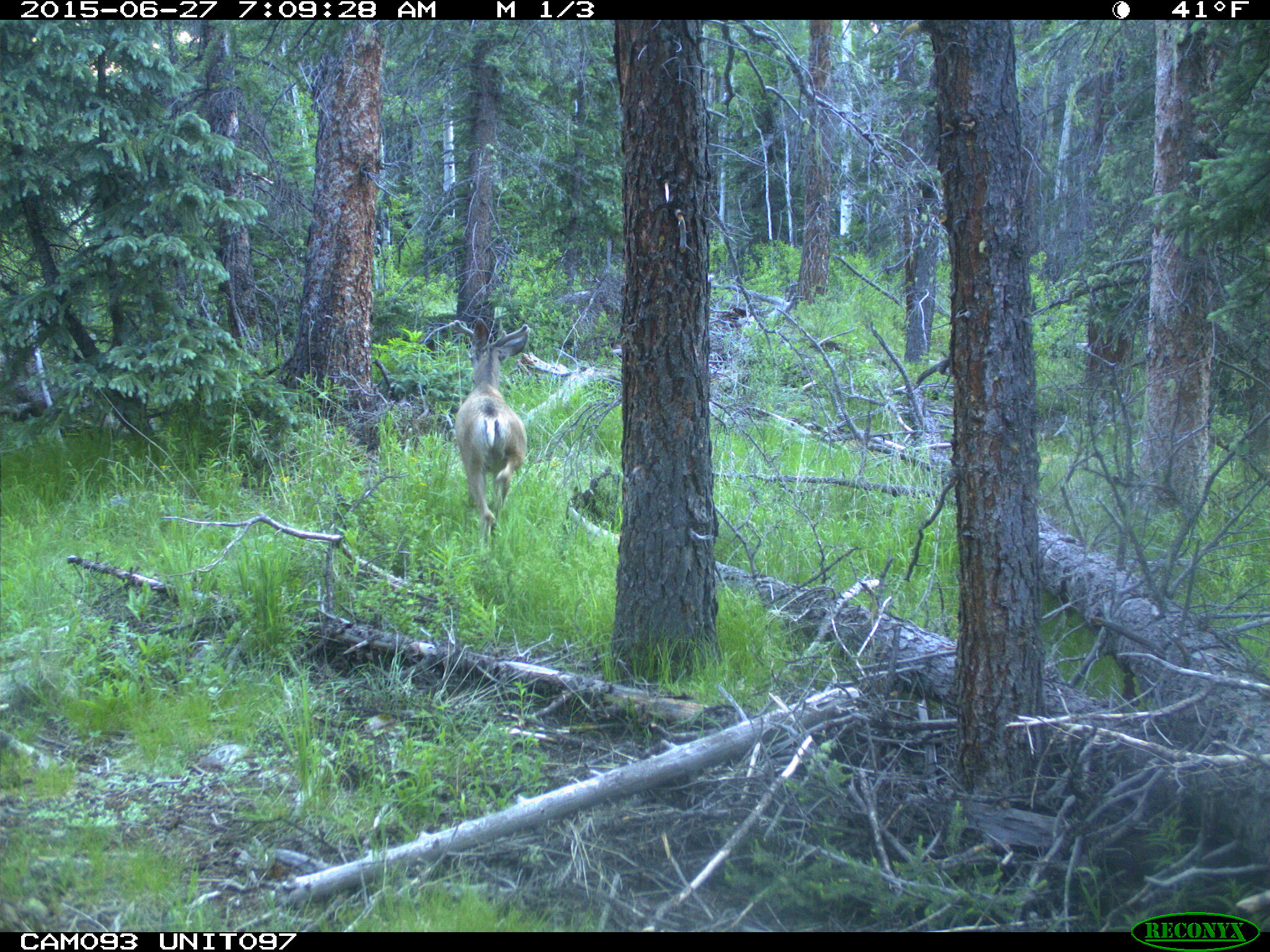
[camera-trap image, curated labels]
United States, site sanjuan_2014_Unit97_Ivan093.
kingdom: Animalia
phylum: Chordata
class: Mammalia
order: Artiodactyla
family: Cervidae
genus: Odocoileus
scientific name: Odocoileus hemionus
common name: mule deer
Odocoileus hemionus (mule deer).